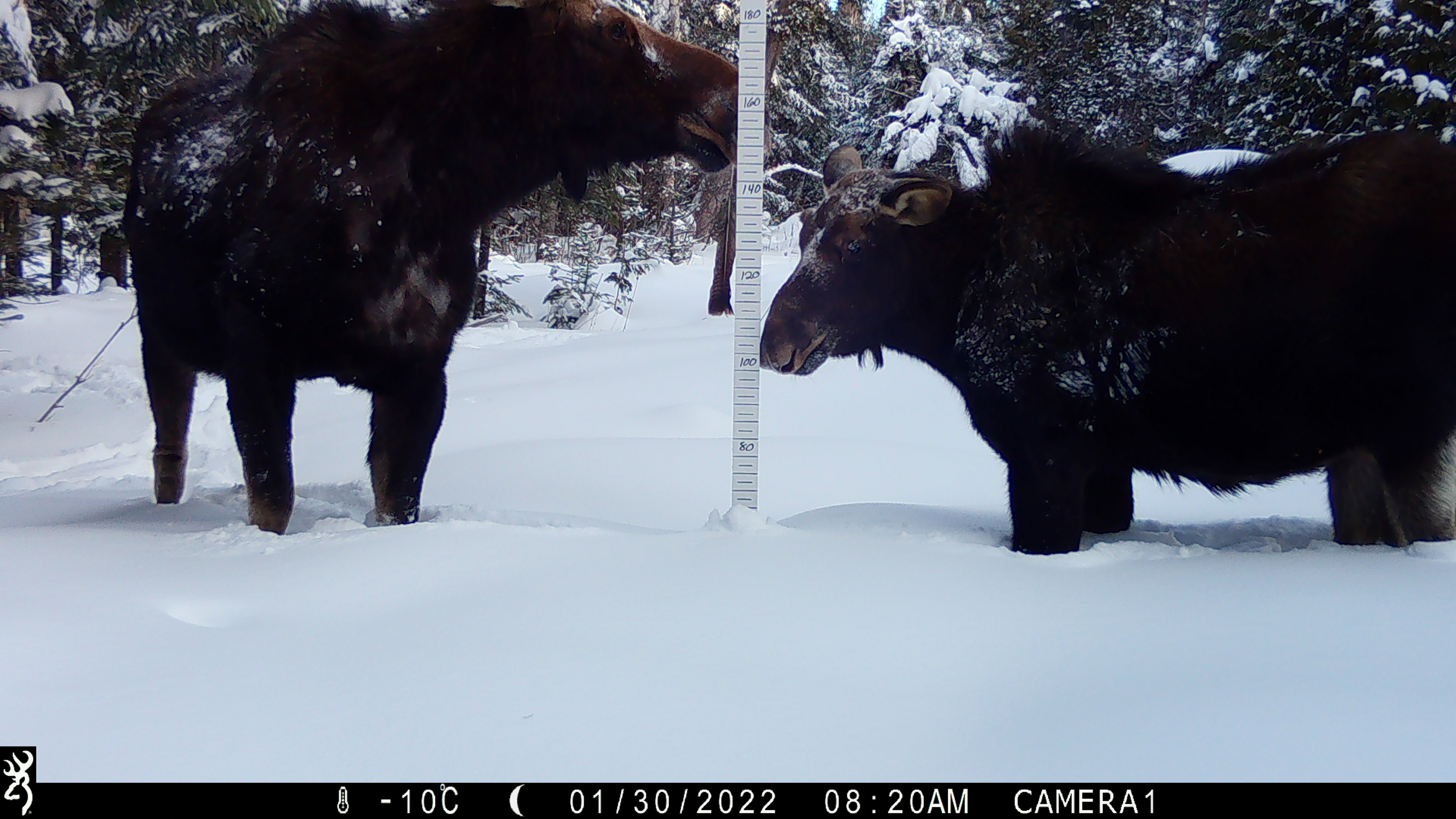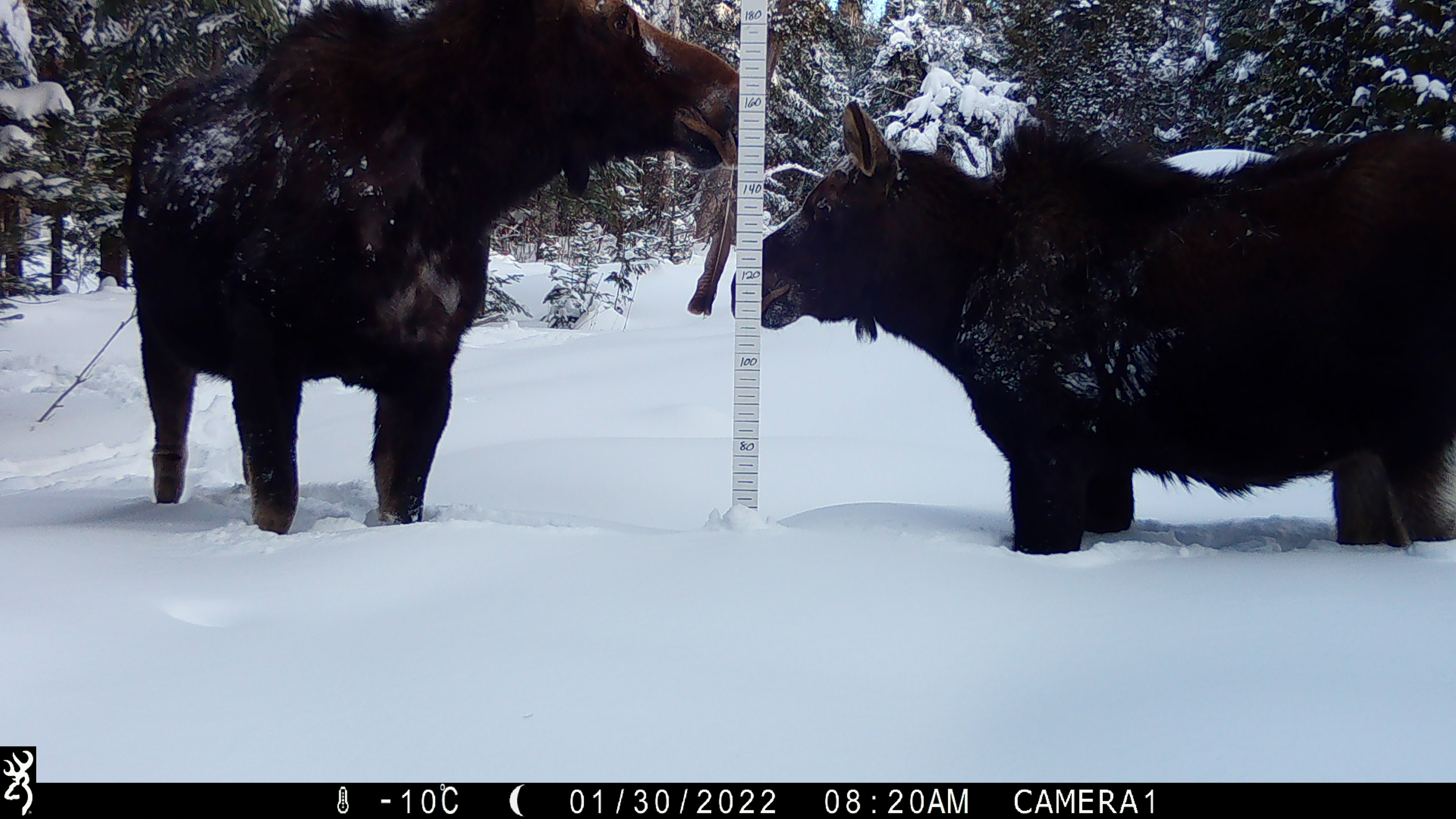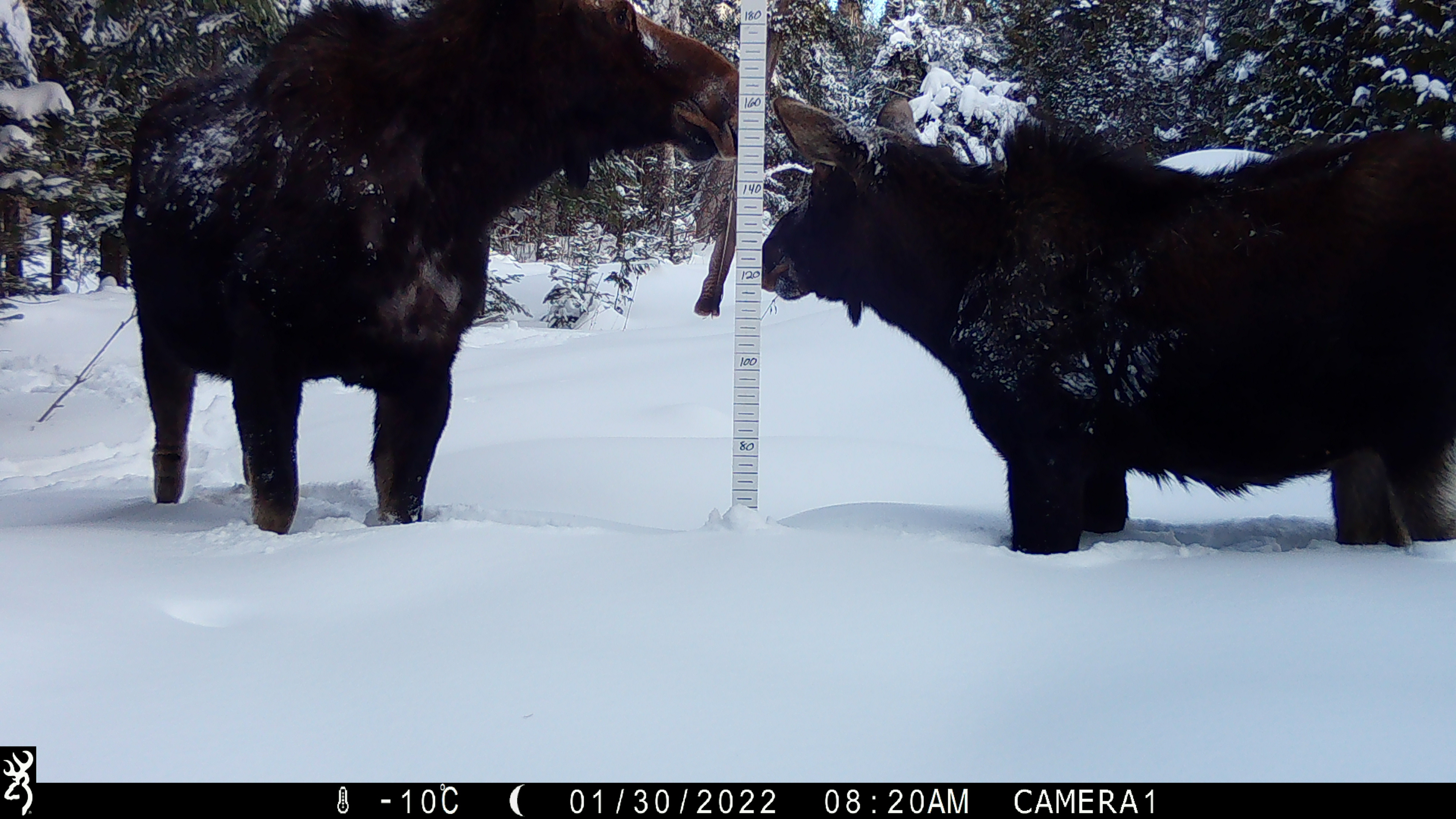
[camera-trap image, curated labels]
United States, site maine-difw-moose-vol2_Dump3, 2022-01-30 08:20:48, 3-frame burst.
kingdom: Animalia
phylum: Chordata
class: Mammalia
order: Artiodactyla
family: Cervidae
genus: Alces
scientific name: Alces alces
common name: moose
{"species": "moose (Alces alces)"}